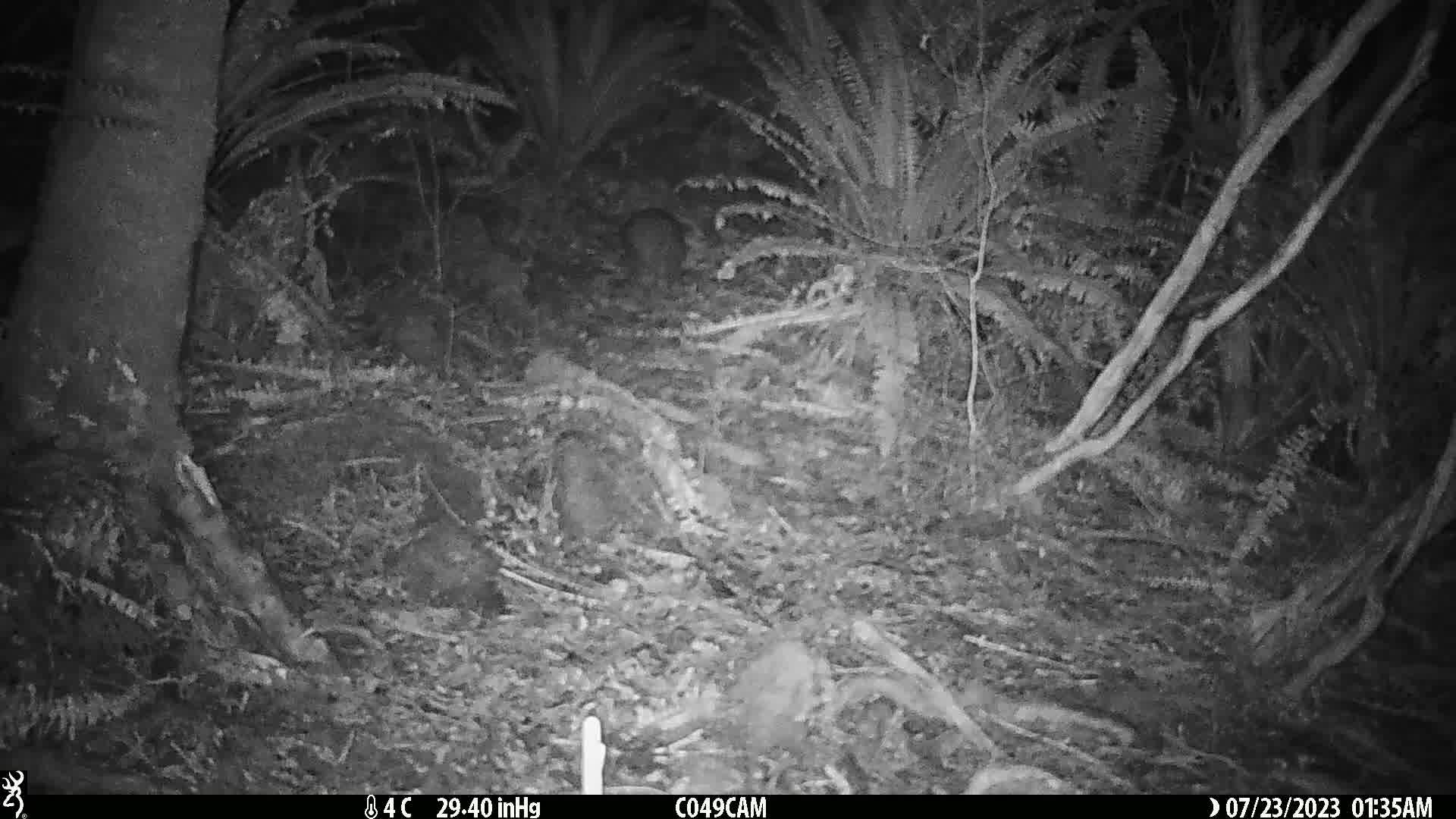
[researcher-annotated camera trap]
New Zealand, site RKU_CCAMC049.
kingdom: Animalia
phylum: Chordata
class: Aves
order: Apterygiformes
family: Apterygidae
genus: Apteryx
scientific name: Apteryx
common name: kiwi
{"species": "kiwi (Apteryx)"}